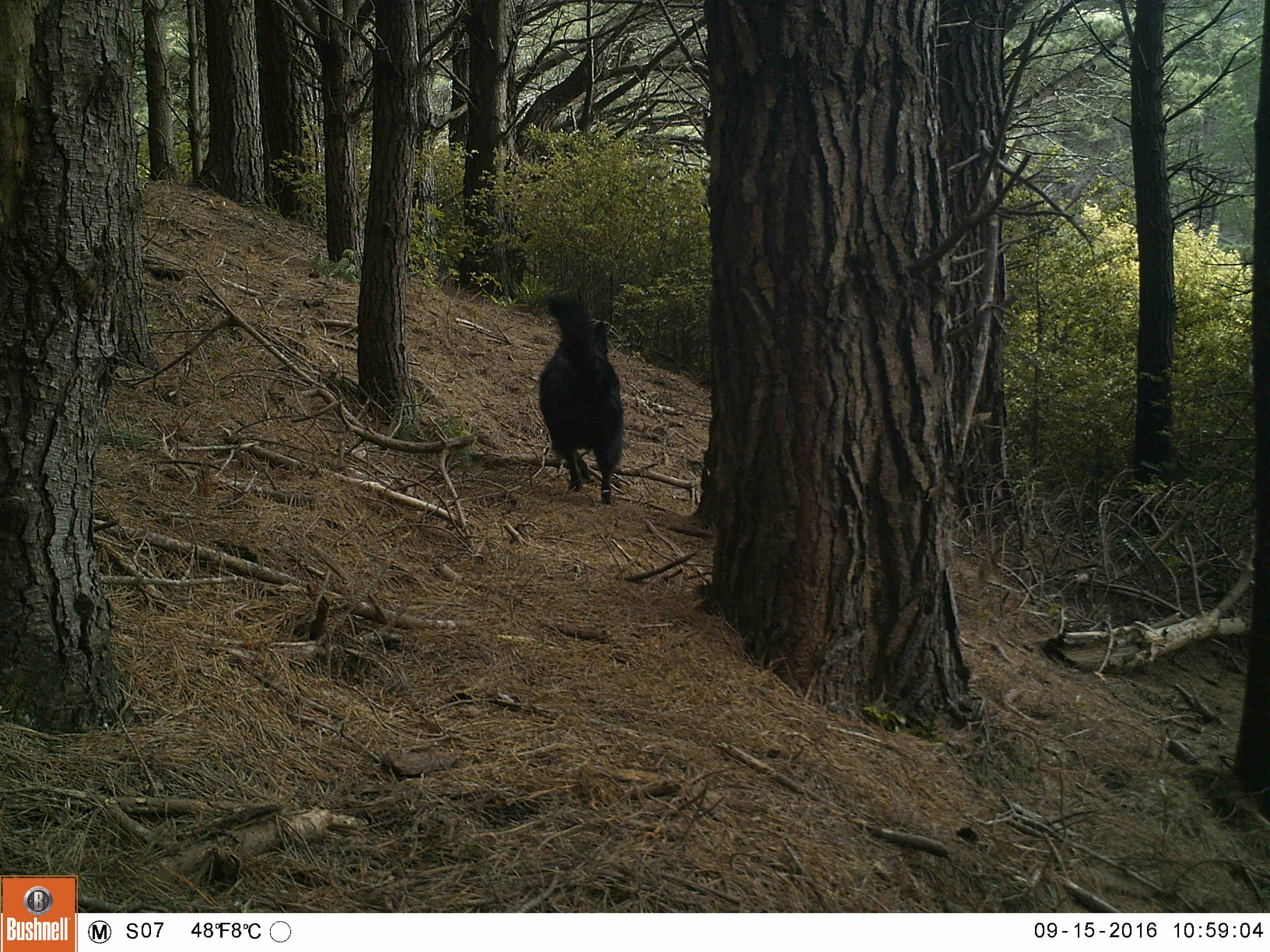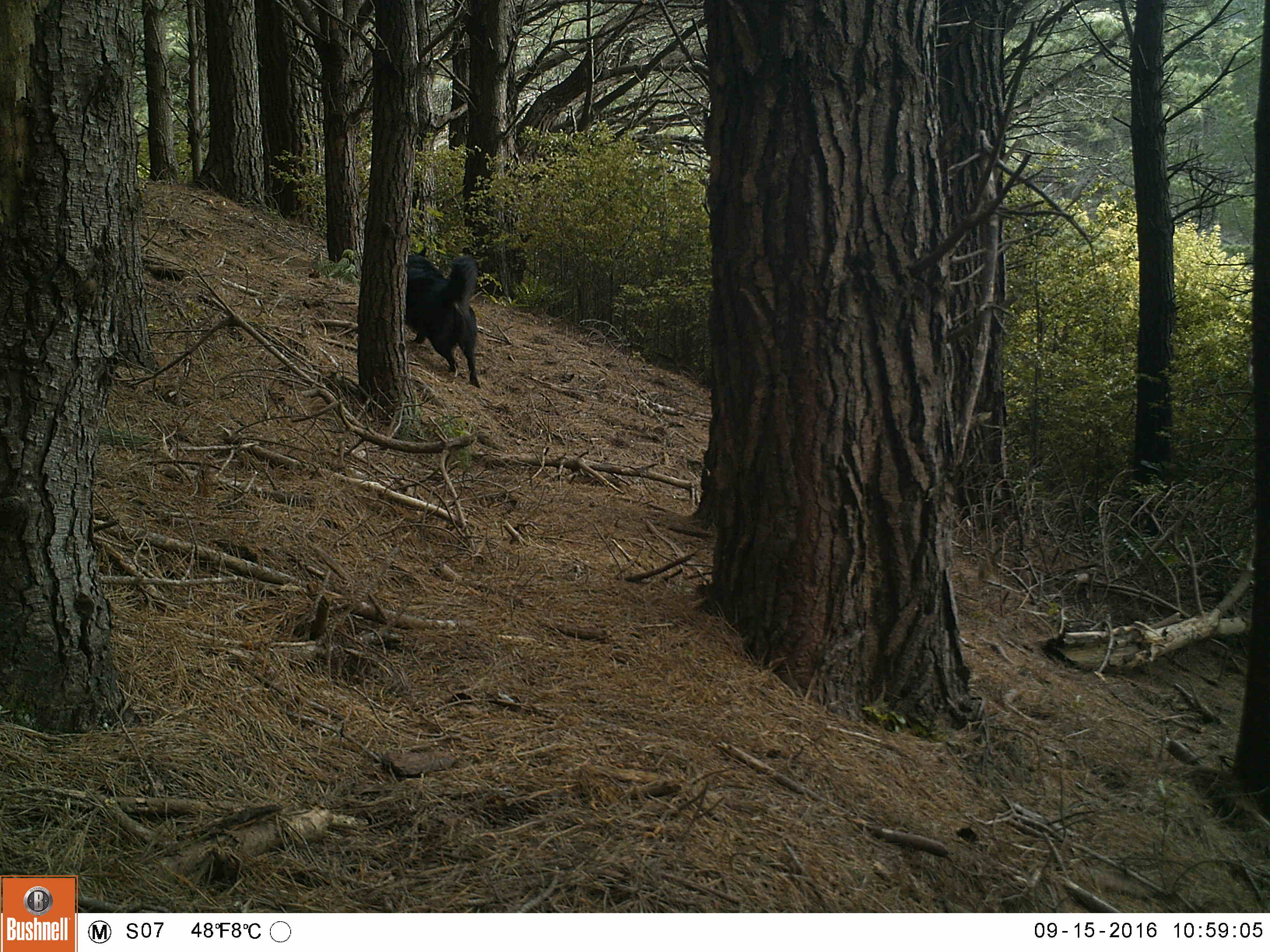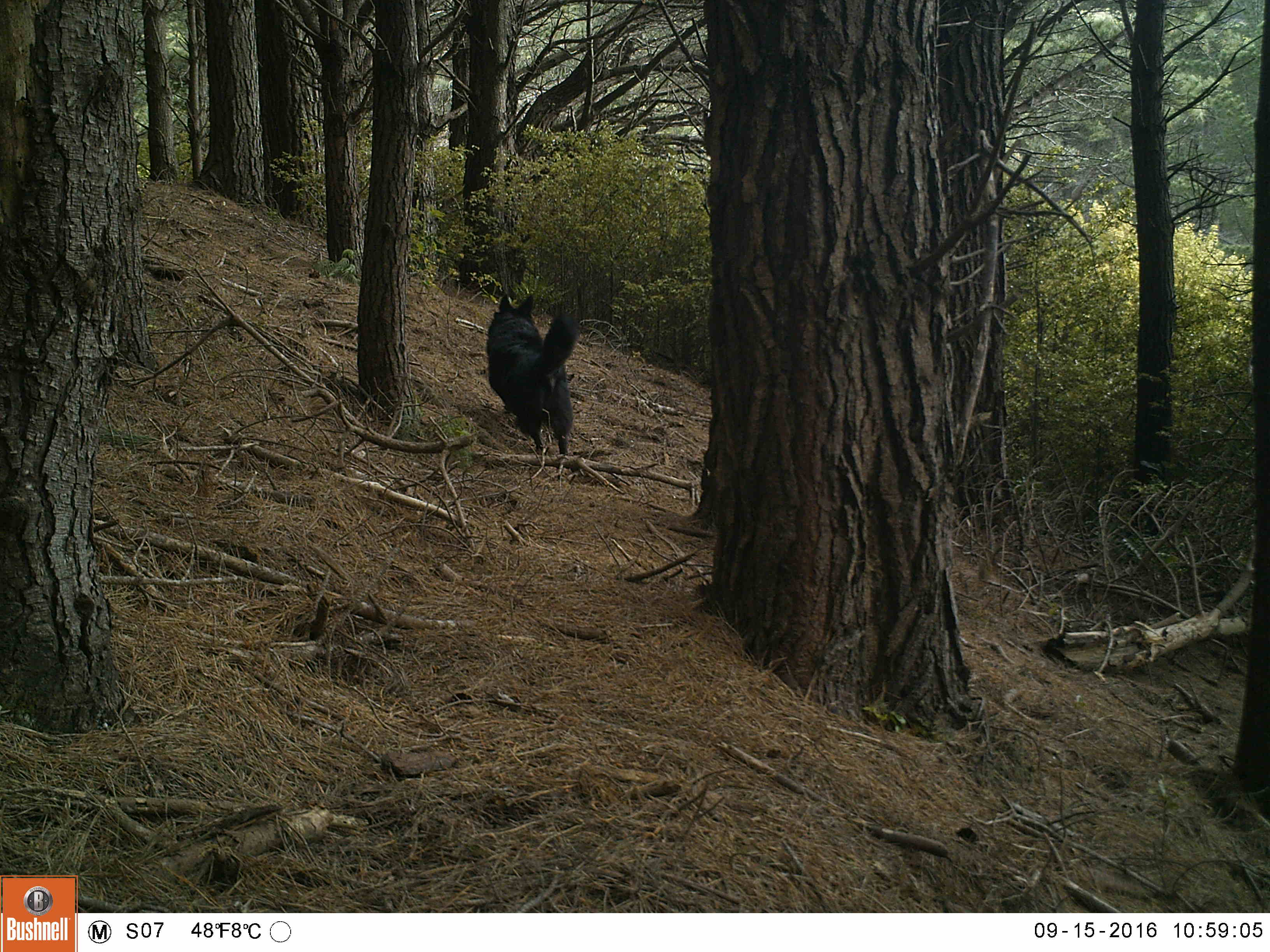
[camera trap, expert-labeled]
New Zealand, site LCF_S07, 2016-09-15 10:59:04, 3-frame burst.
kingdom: Animalia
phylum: Chordata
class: Mammalia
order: Carnivora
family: Canidae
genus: Canis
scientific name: Canis familiaris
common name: domestic dog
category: dog